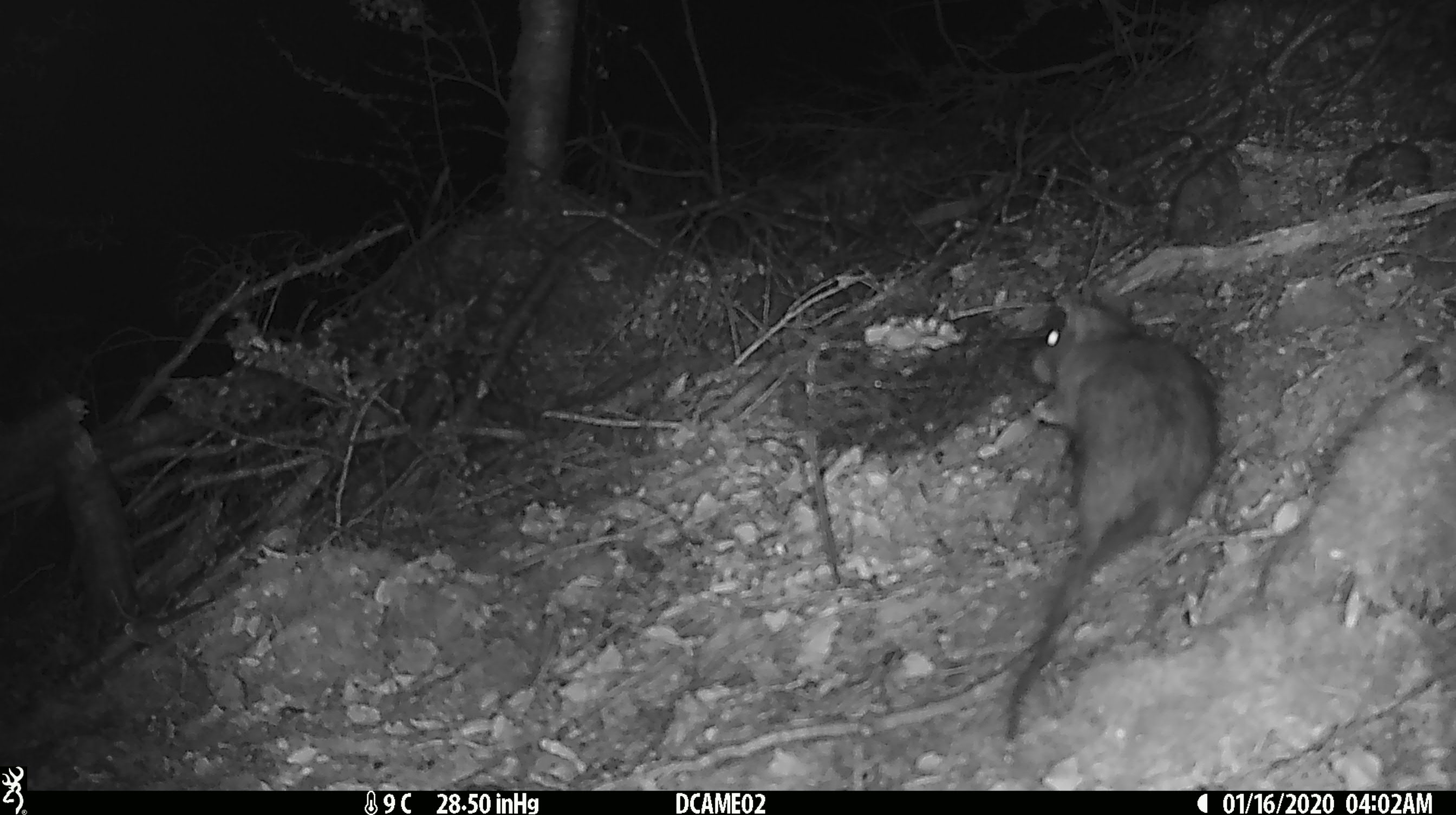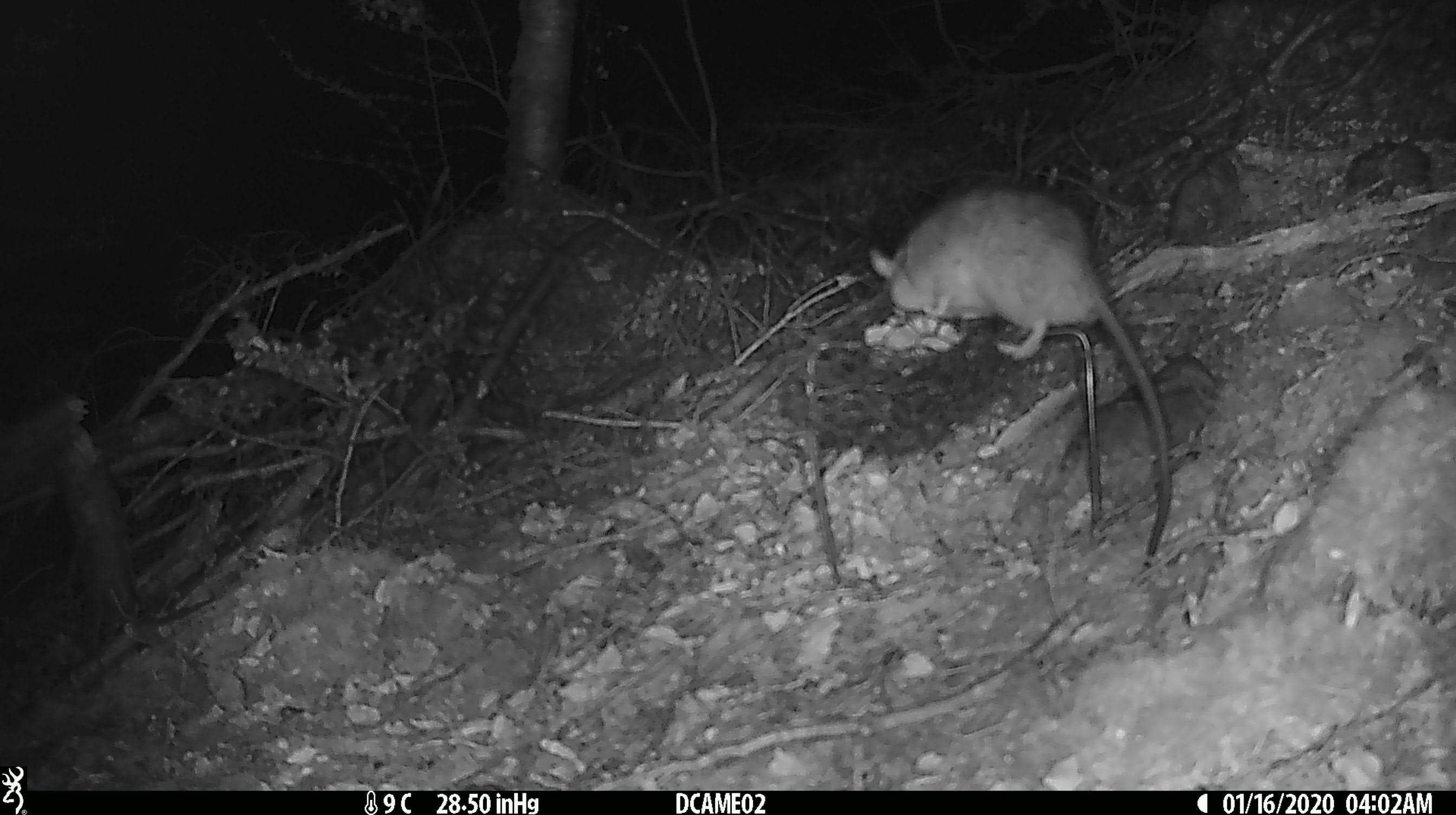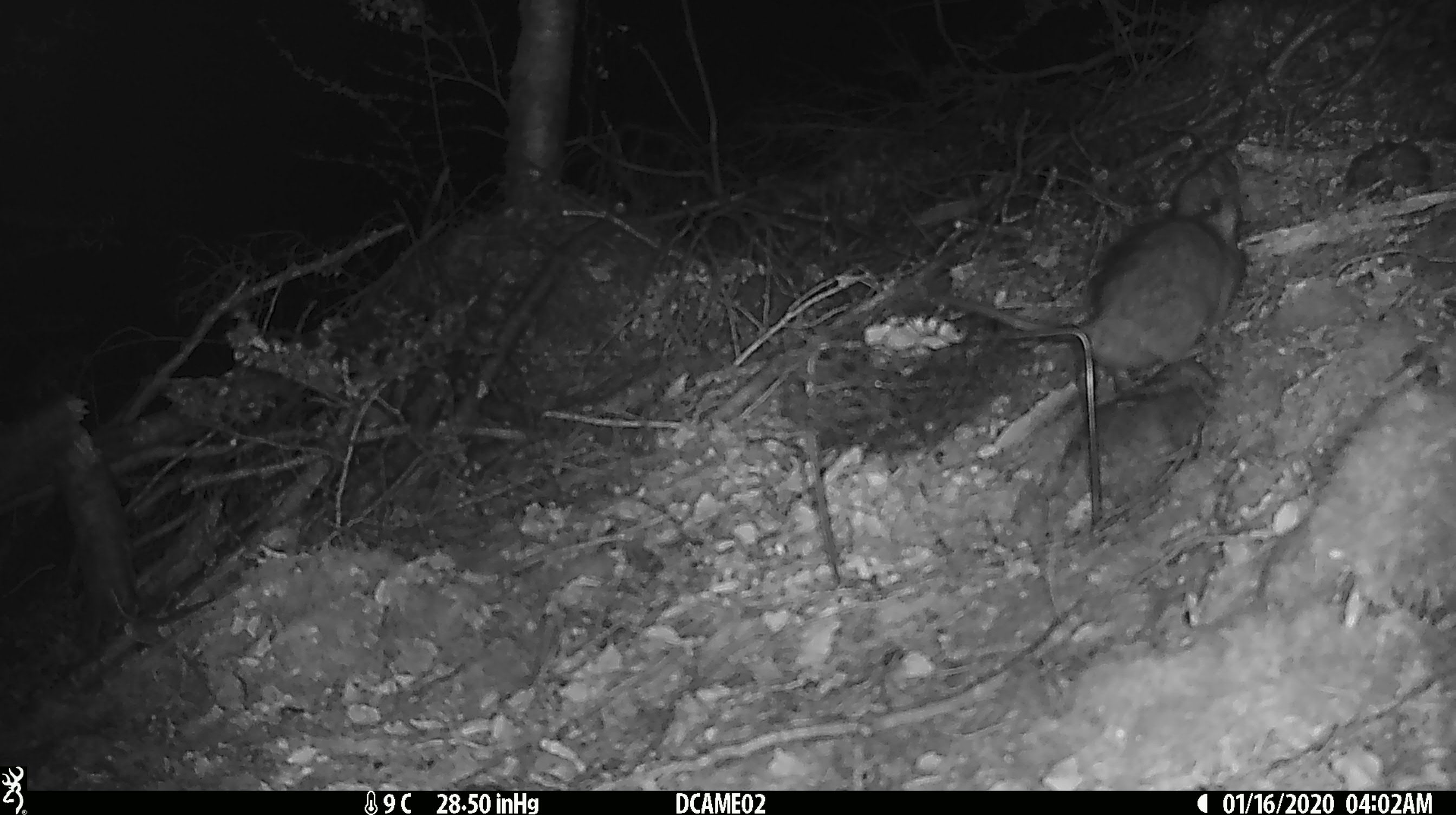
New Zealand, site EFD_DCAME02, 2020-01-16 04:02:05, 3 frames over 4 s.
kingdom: Animalia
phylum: Chordata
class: Mammalia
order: Rodentia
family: Muridae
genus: Rattus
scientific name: Rattus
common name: rat